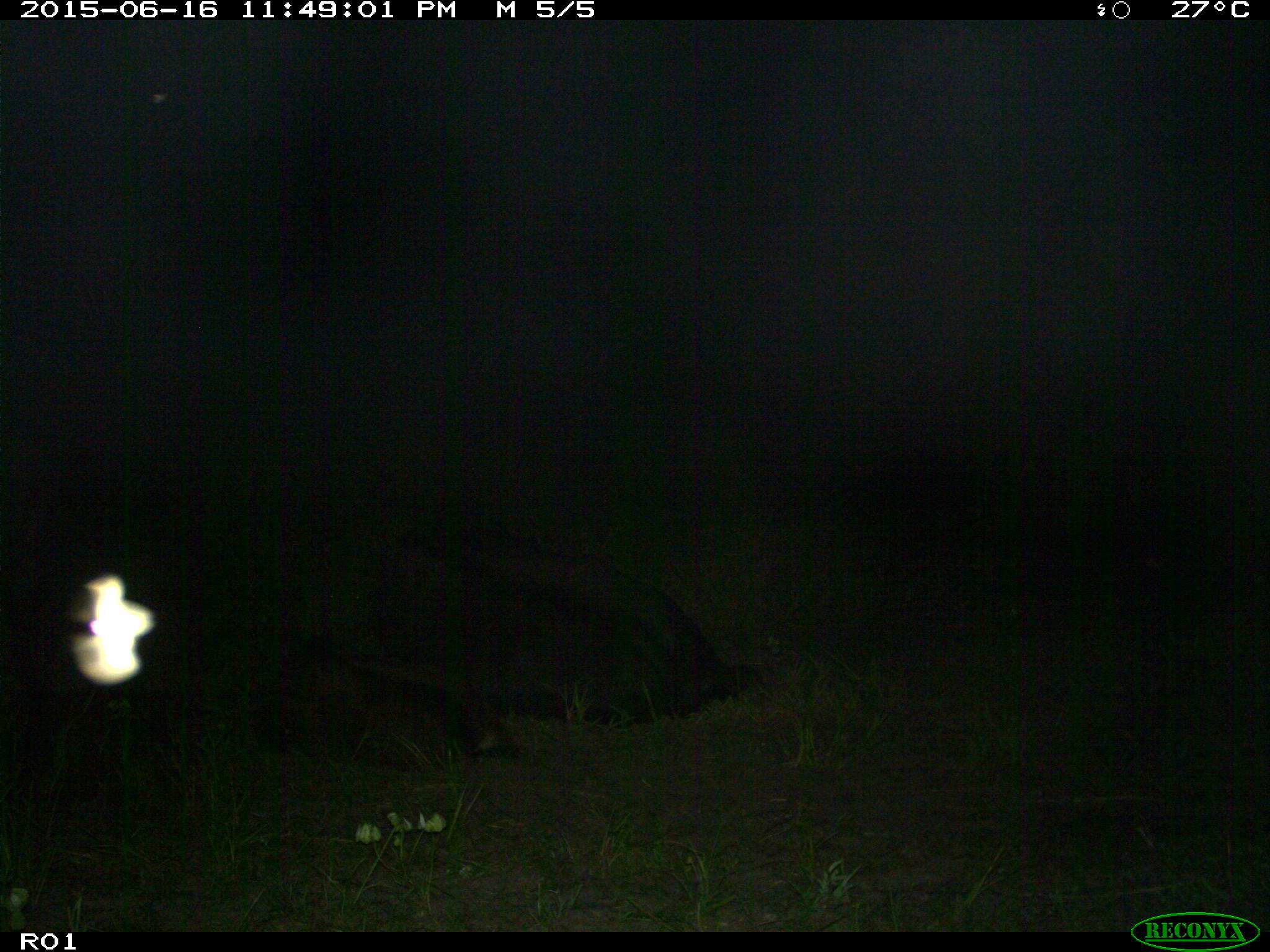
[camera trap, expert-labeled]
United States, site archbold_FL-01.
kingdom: Animalia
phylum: Chordata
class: Mammalia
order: Artiodactyla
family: Bovidae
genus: Bos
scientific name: Bos taurus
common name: domestic cow